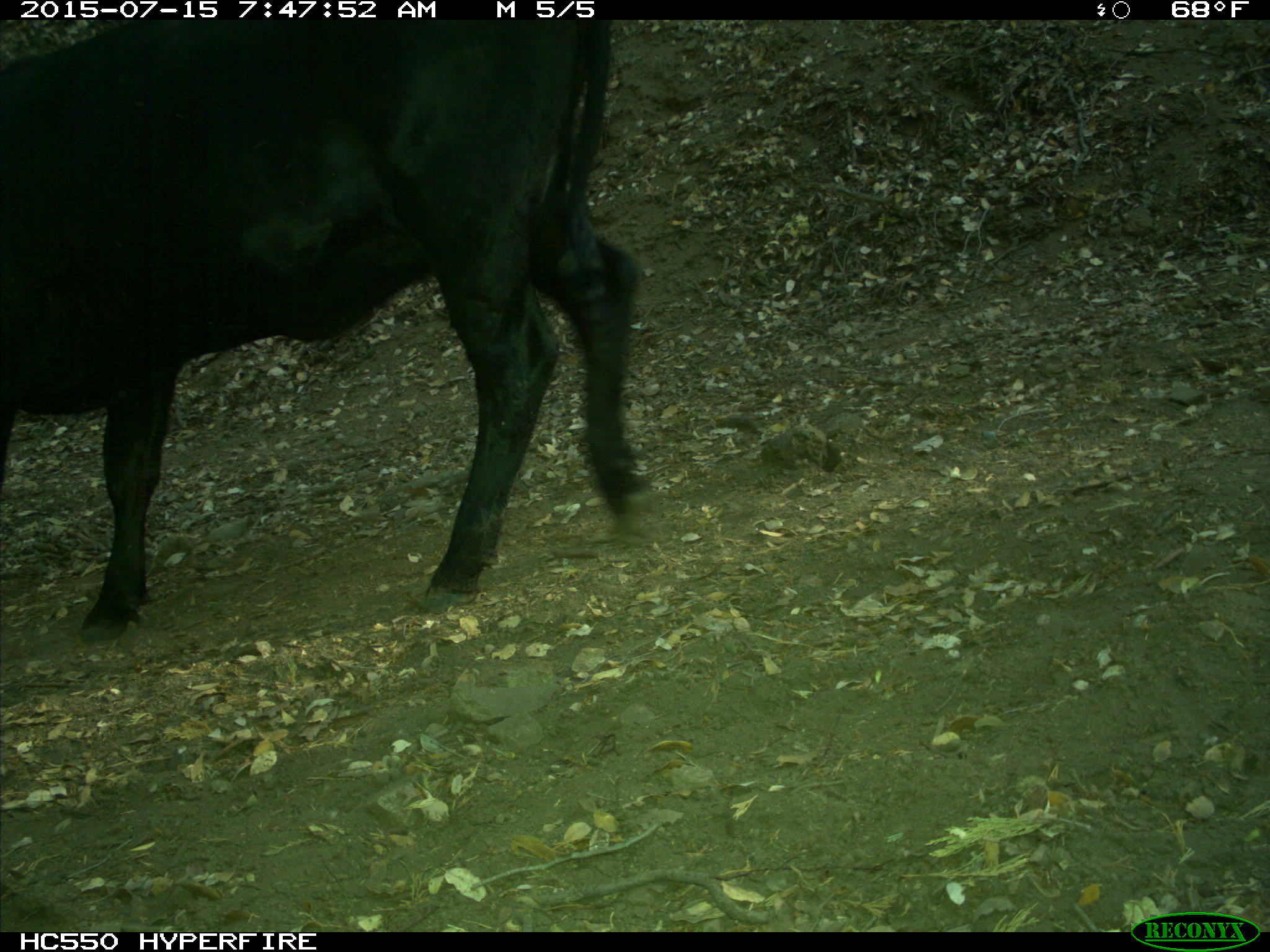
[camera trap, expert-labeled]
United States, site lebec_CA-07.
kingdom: Animalia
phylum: Chordata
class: Mammalia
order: Artiodactyla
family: Bovidae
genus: Bos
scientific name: Bos taurus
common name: domestic cow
Bos taurus (domestic cow).